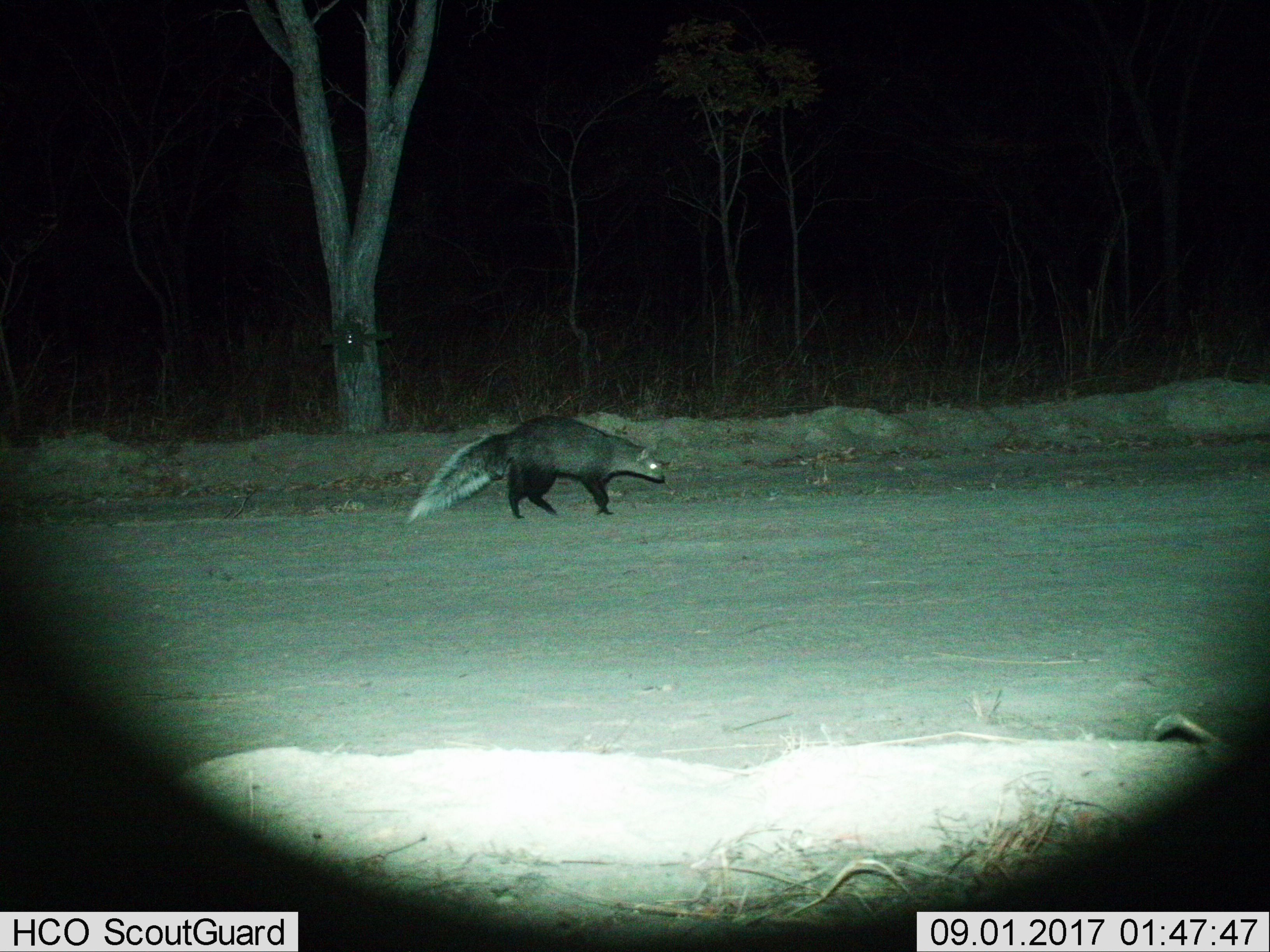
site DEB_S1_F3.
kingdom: Animalia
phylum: Chordata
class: Mammalia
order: Carnivora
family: Herpestidae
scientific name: Herpestidae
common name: mongoose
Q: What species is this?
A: Mongoose (Herpestidae).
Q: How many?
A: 1.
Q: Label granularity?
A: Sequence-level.